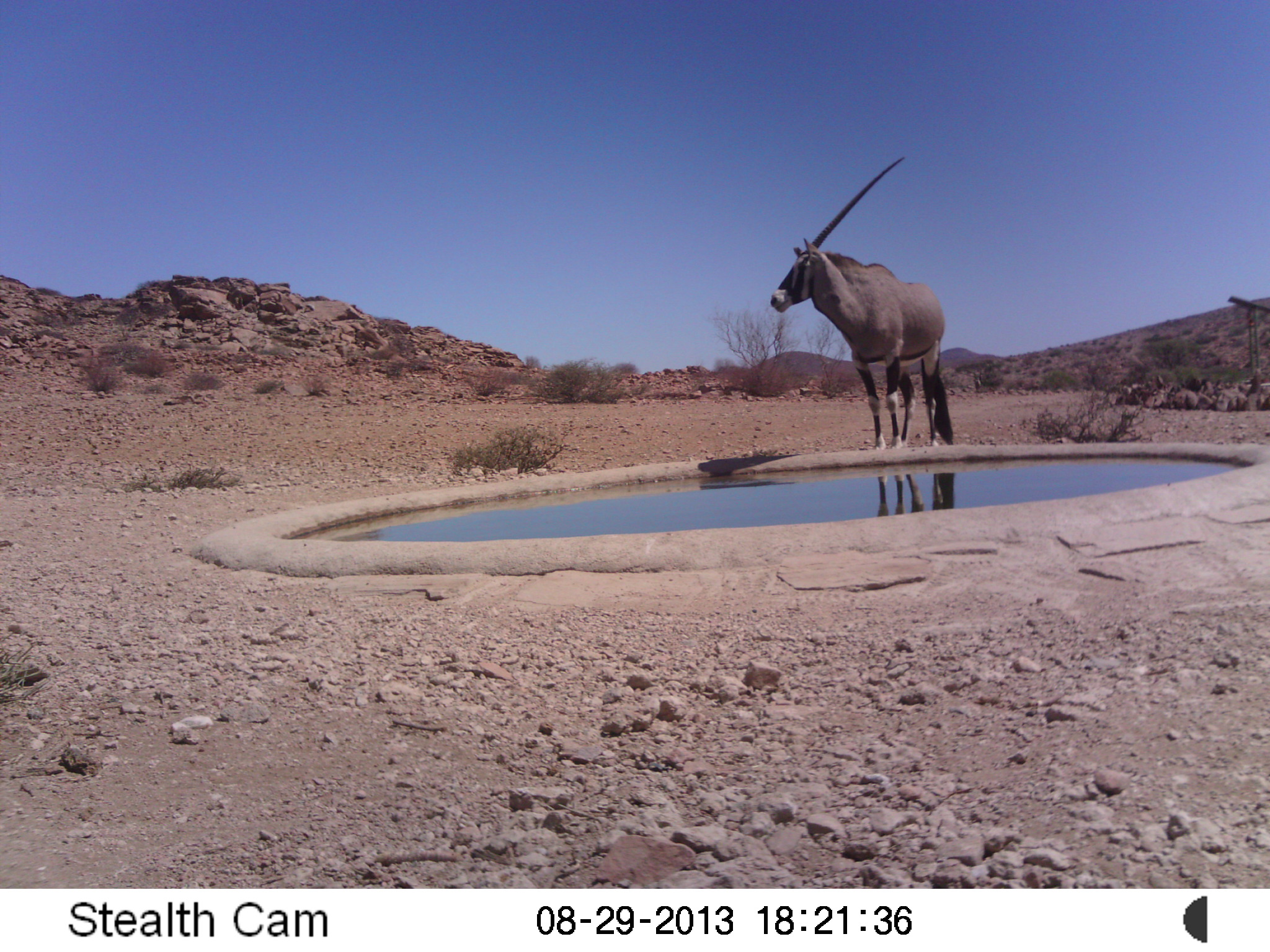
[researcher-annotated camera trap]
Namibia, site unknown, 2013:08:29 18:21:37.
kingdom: Animalia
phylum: Chordata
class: Mammalia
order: Artiodactyla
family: Bovidae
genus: Oryx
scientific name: Oryx gazella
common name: gemsbok